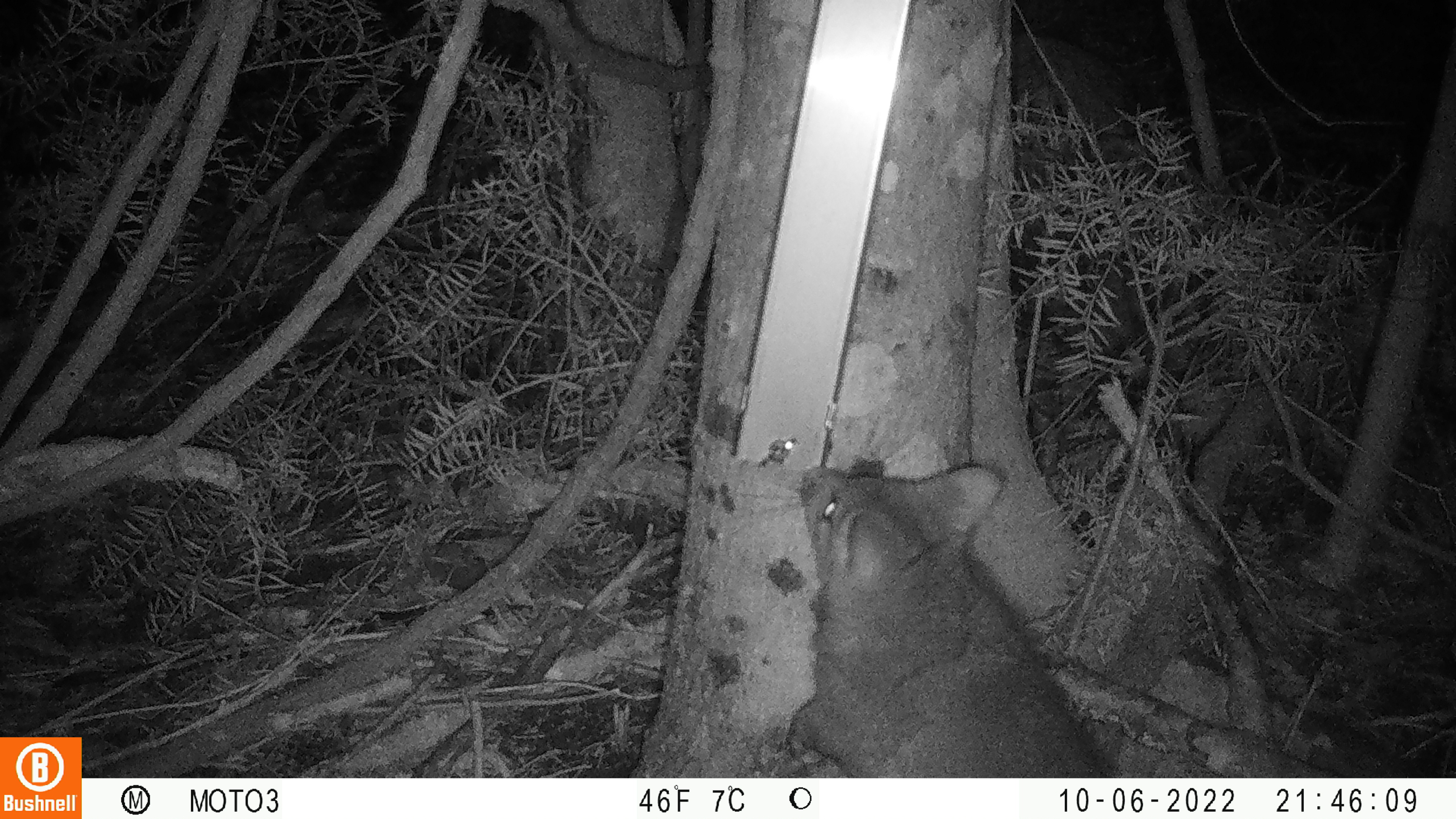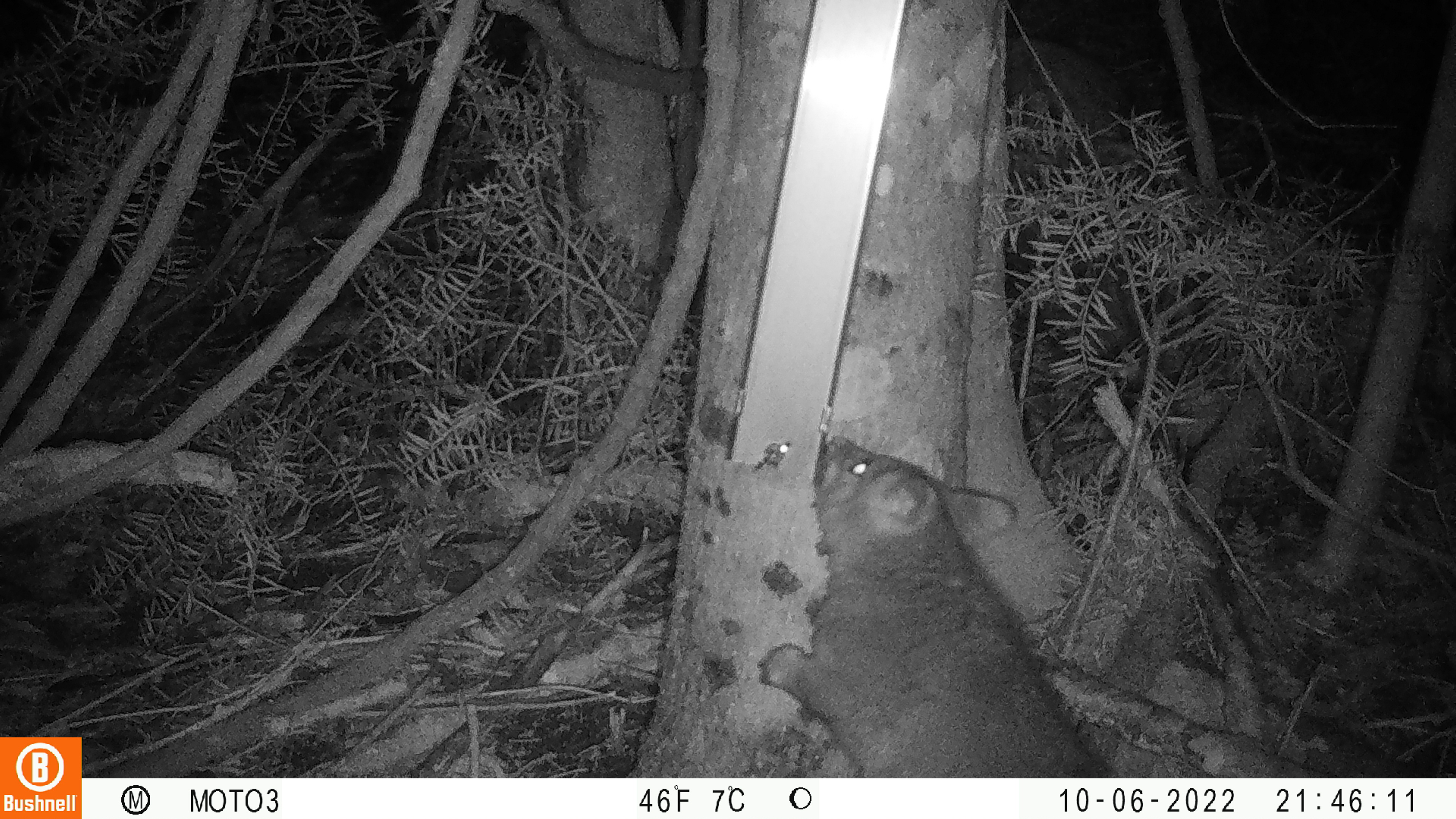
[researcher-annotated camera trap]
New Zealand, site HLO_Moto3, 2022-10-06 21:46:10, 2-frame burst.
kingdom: Animalia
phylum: Chordata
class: Mammalia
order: Diprotodontia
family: Phalangeridae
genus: Trichosurus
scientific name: Trichosurus vulpecula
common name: common brushtail possum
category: possum